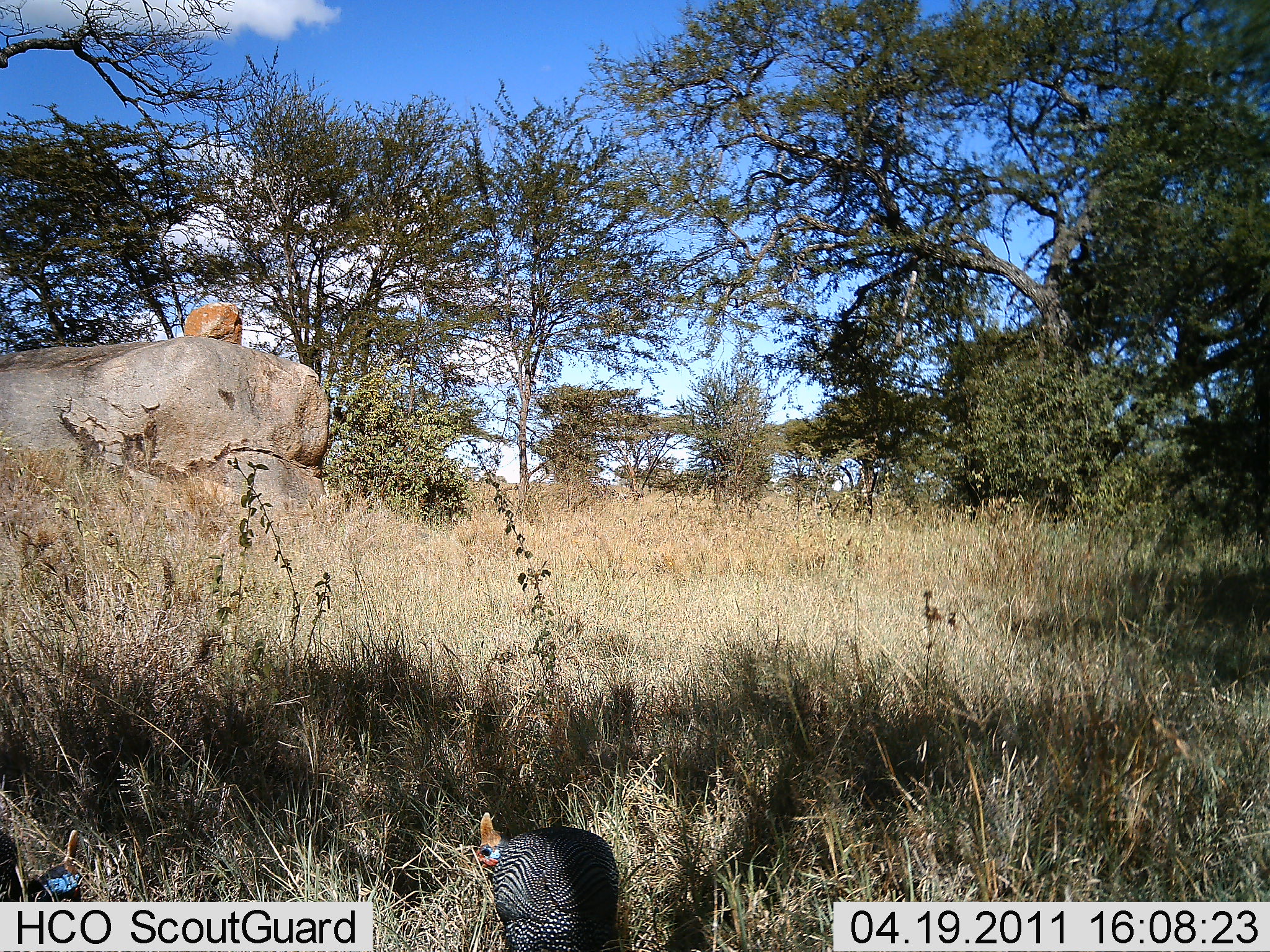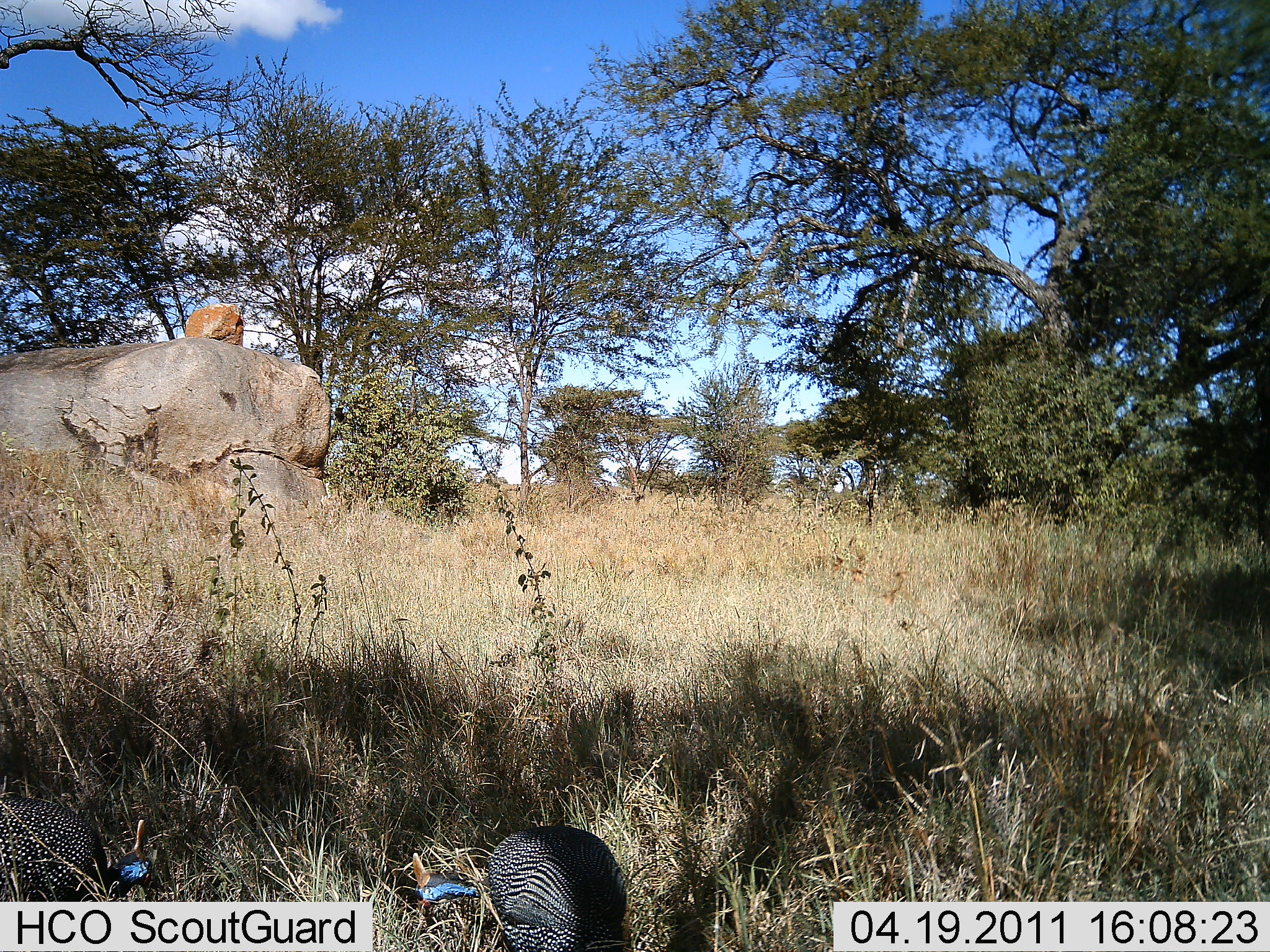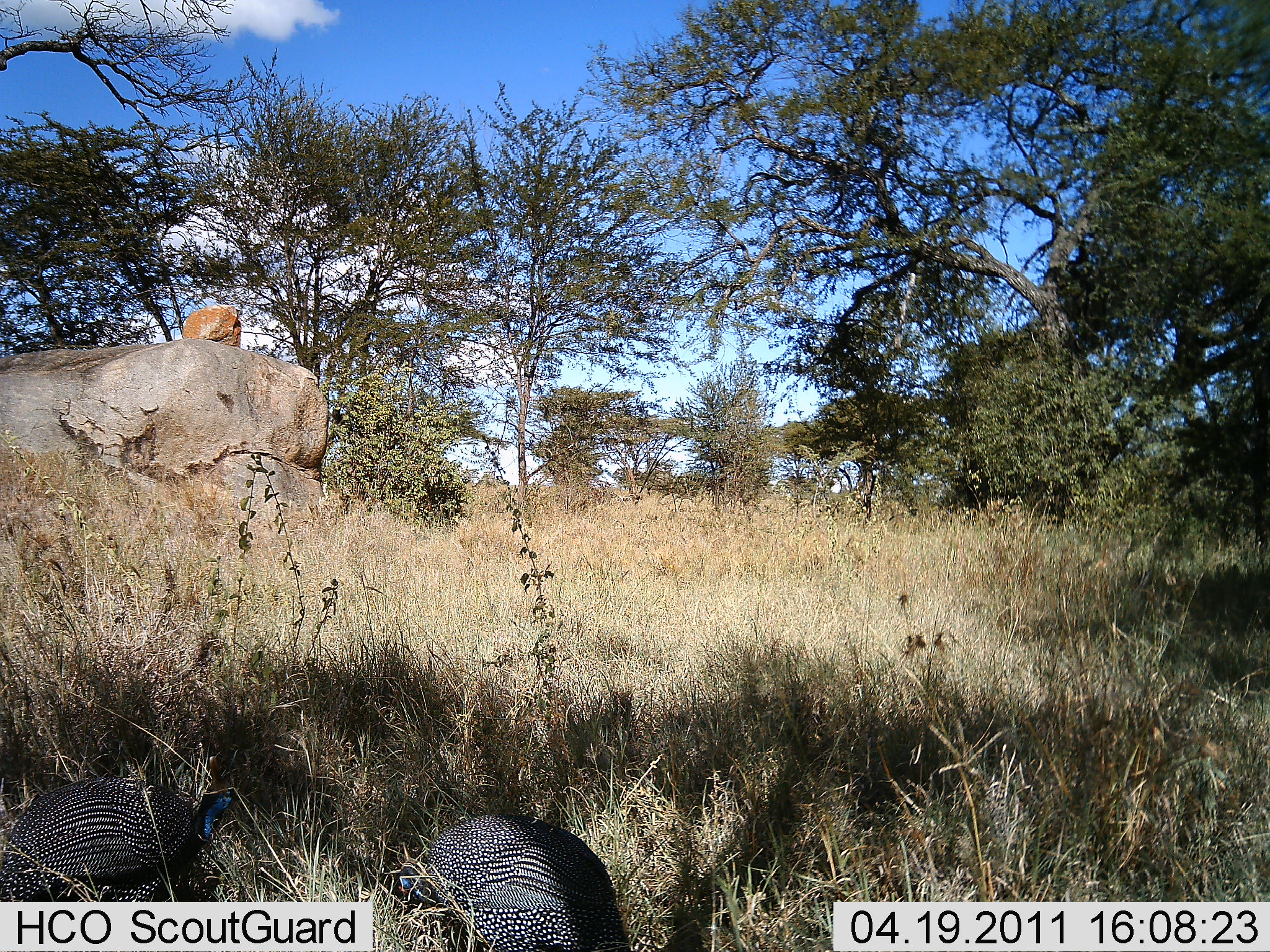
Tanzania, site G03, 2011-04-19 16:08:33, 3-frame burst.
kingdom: Animalia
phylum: Chordata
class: Aves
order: Galliformes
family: Numididae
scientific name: Numididae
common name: guinea fowl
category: guineafowl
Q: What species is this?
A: Guineafowl (guinea fowl) (Numididae).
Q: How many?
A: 2.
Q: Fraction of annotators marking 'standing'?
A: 14%.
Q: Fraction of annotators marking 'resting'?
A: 0%.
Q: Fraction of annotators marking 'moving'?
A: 50%.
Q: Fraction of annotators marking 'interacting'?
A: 0%.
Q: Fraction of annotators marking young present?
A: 0%.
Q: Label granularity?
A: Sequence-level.